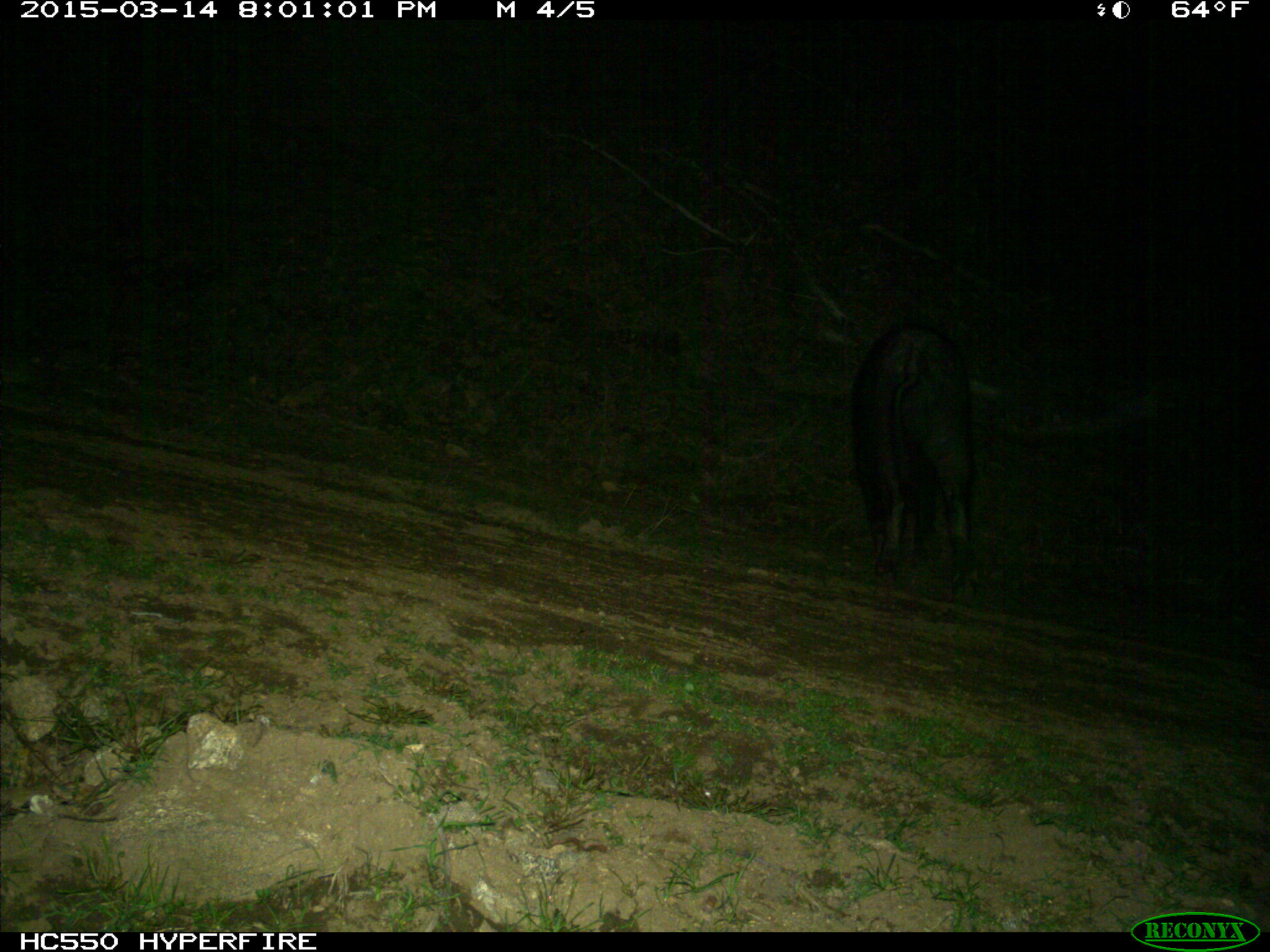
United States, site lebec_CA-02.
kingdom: Animalia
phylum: Chordata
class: Mammalia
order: Artiodactyla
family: Suidae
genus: Sus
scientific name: Sus scrofa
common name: wild boar